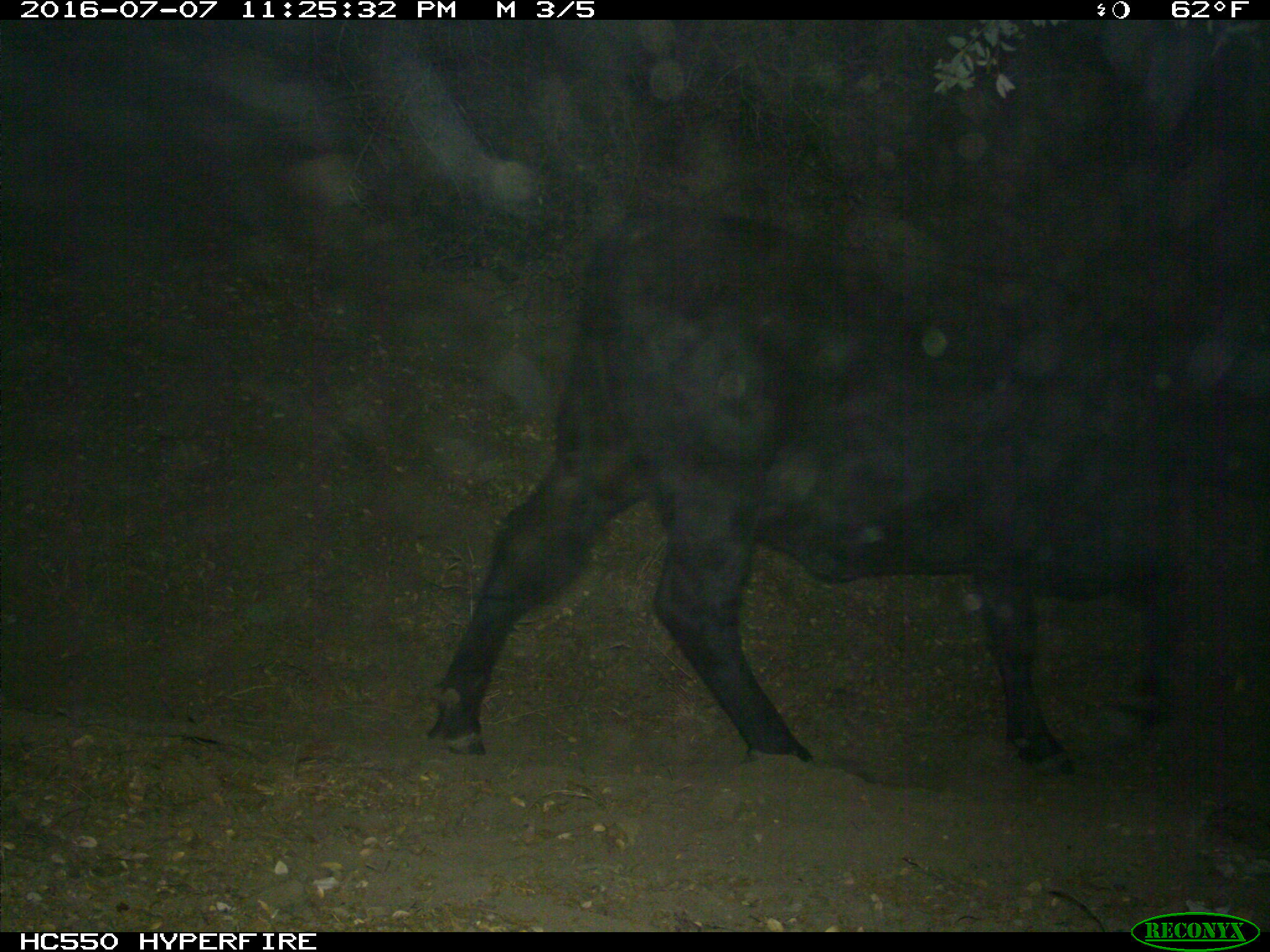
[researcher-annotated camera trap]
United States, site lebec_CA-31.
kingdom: Animalia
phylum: Chordata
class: Mammalia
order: Artiodactyla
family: Bovidae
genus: Bos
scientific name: Bos taurus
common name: domestic cow